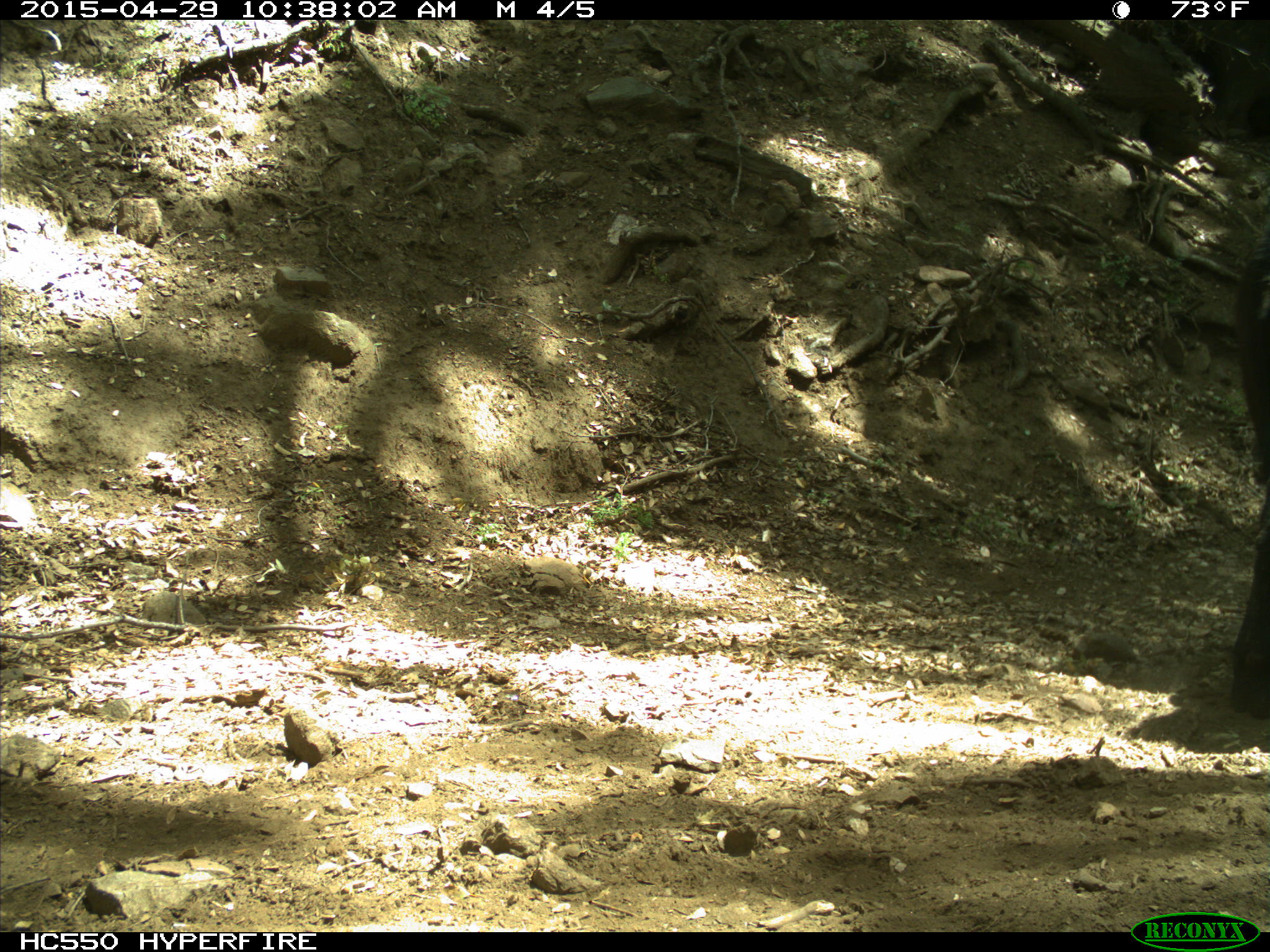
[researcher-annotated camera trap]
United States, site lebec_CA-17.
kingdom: Animalia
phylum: Chordata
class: Mammalia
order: Artiodactyla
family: Bovidae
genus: Bos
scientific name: Bos taurus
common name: domestic cow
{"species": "Bos taurus (domestic cow)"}